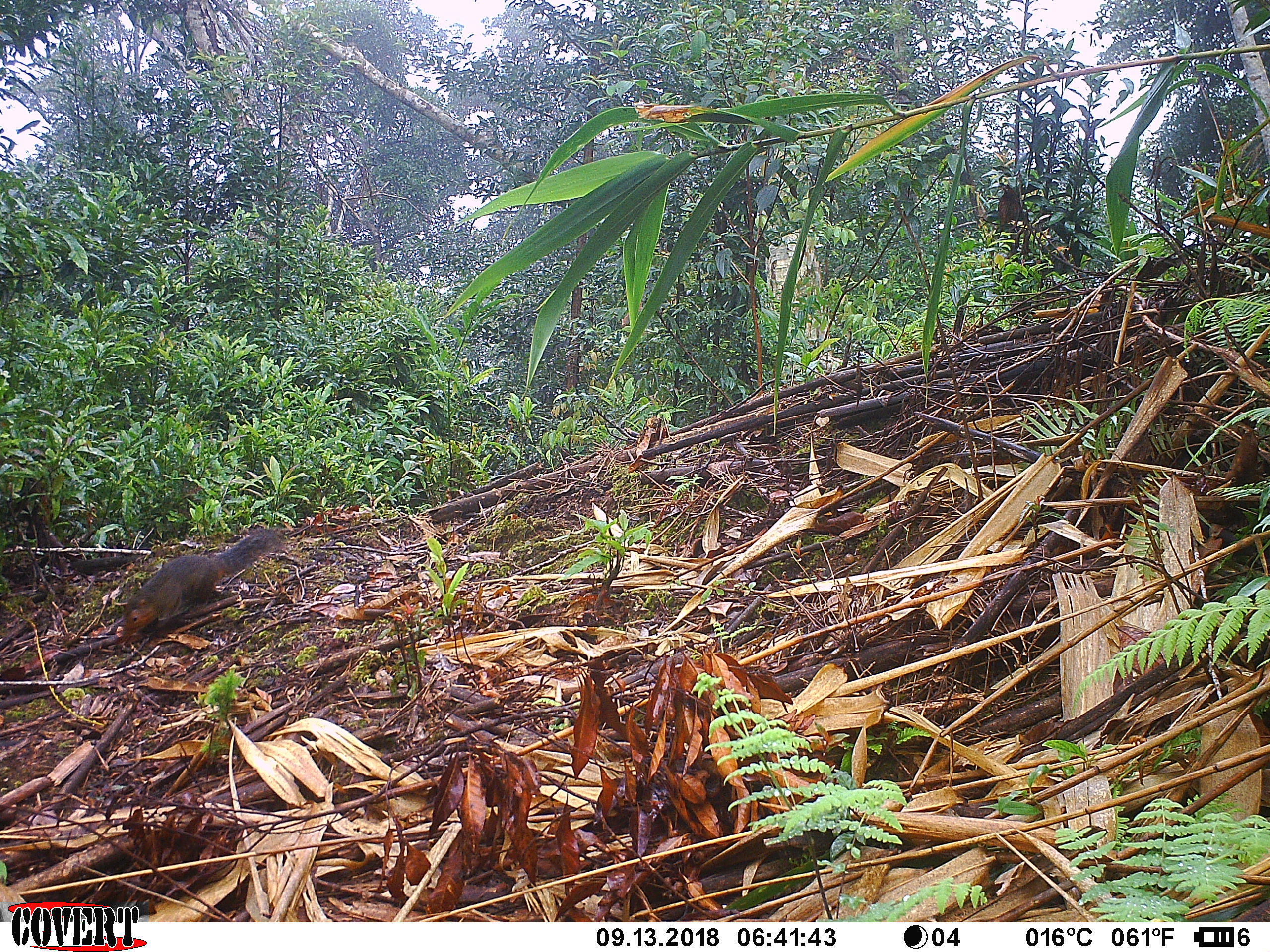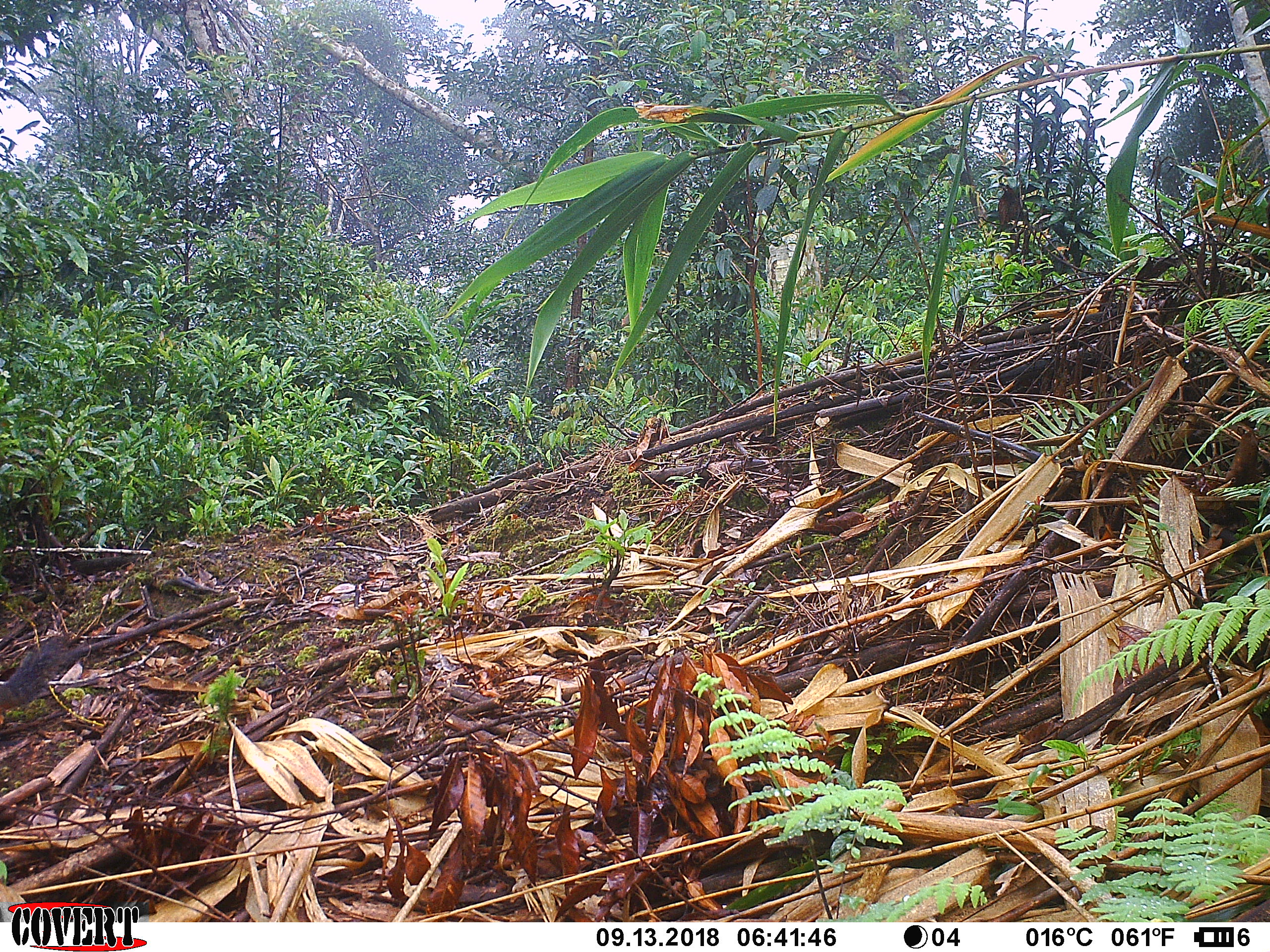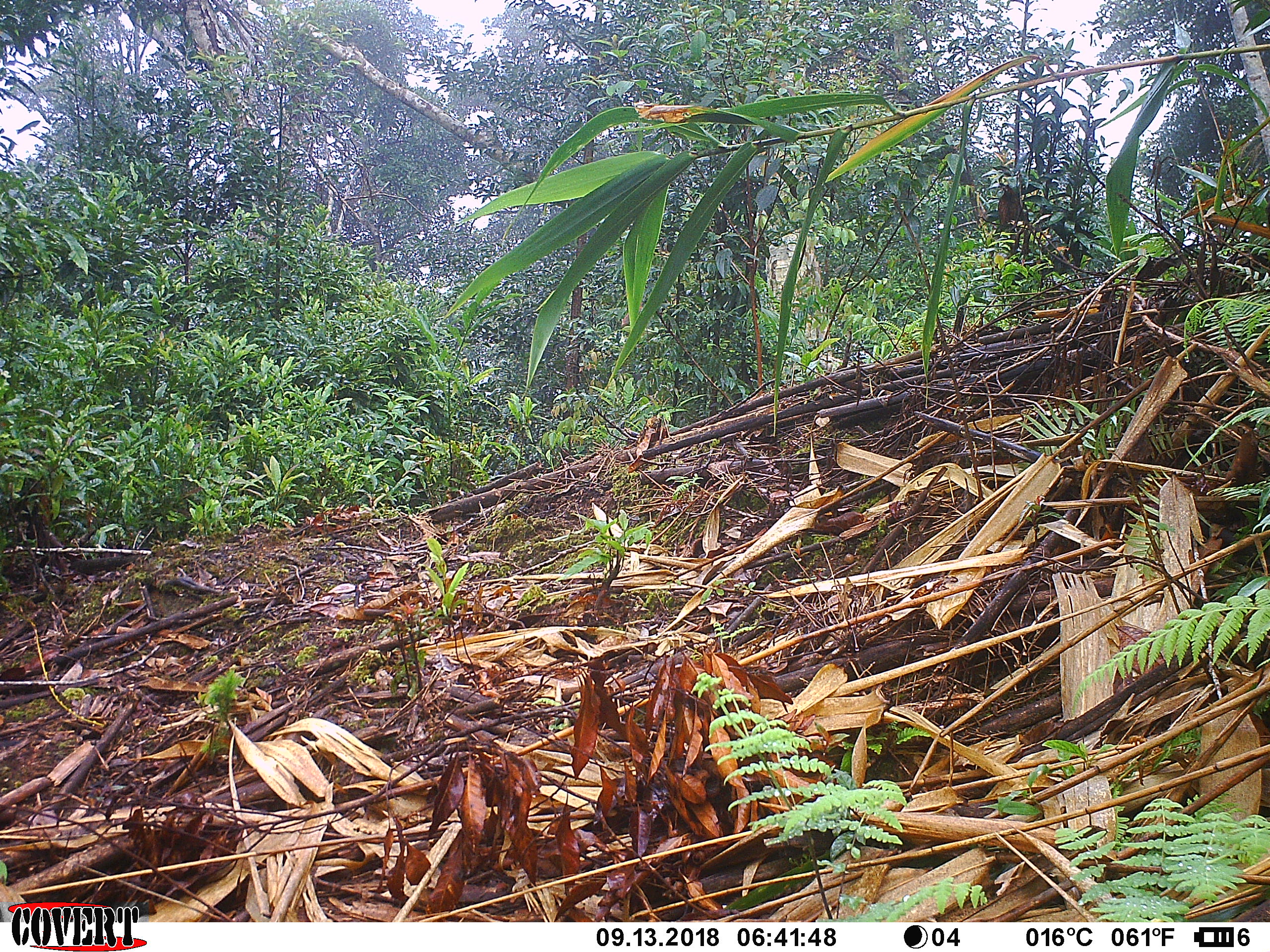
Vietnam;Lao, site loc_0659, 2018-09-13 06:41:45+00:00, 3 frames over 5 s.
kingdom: Animalia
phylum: Chordata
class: Mammalia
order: Rodentia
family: Sciuridae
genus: Dremomys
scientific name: Dremomys rufigenis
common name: red-cheeked squirrel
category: red cheeked squirrel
Red cheeked squirrel (red-cheeked squirrel) (Dremomys rufigenis). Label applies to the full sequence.